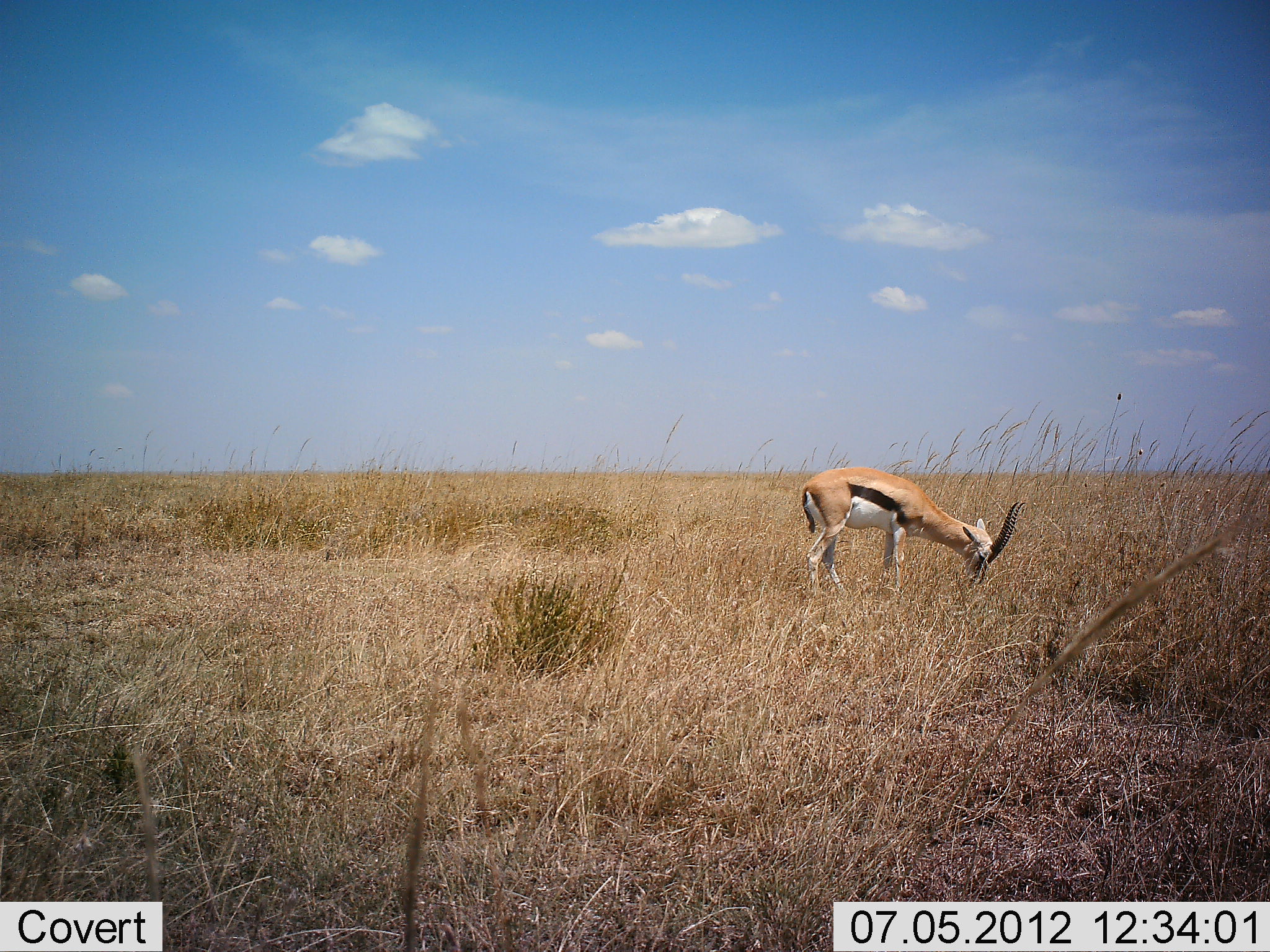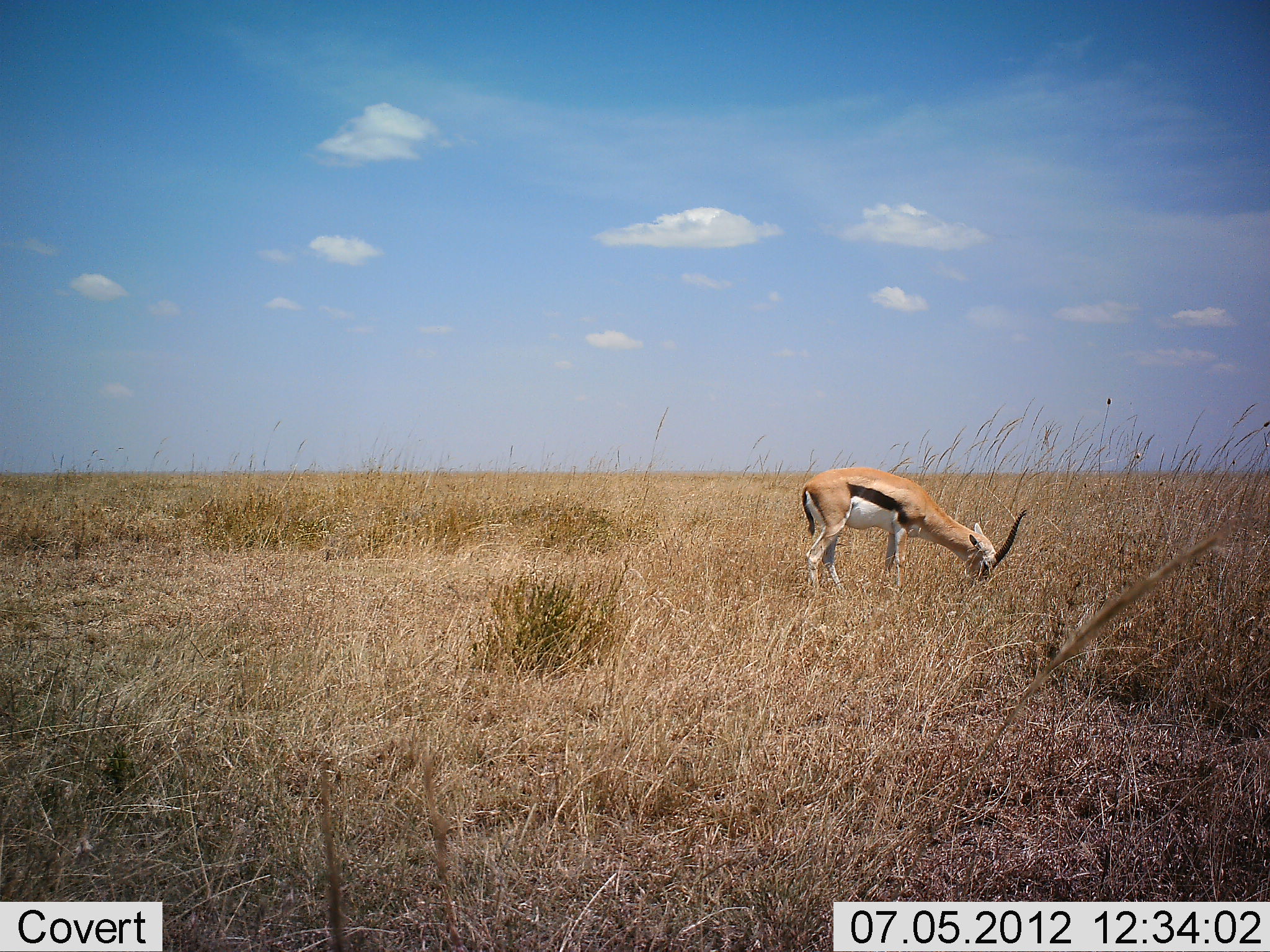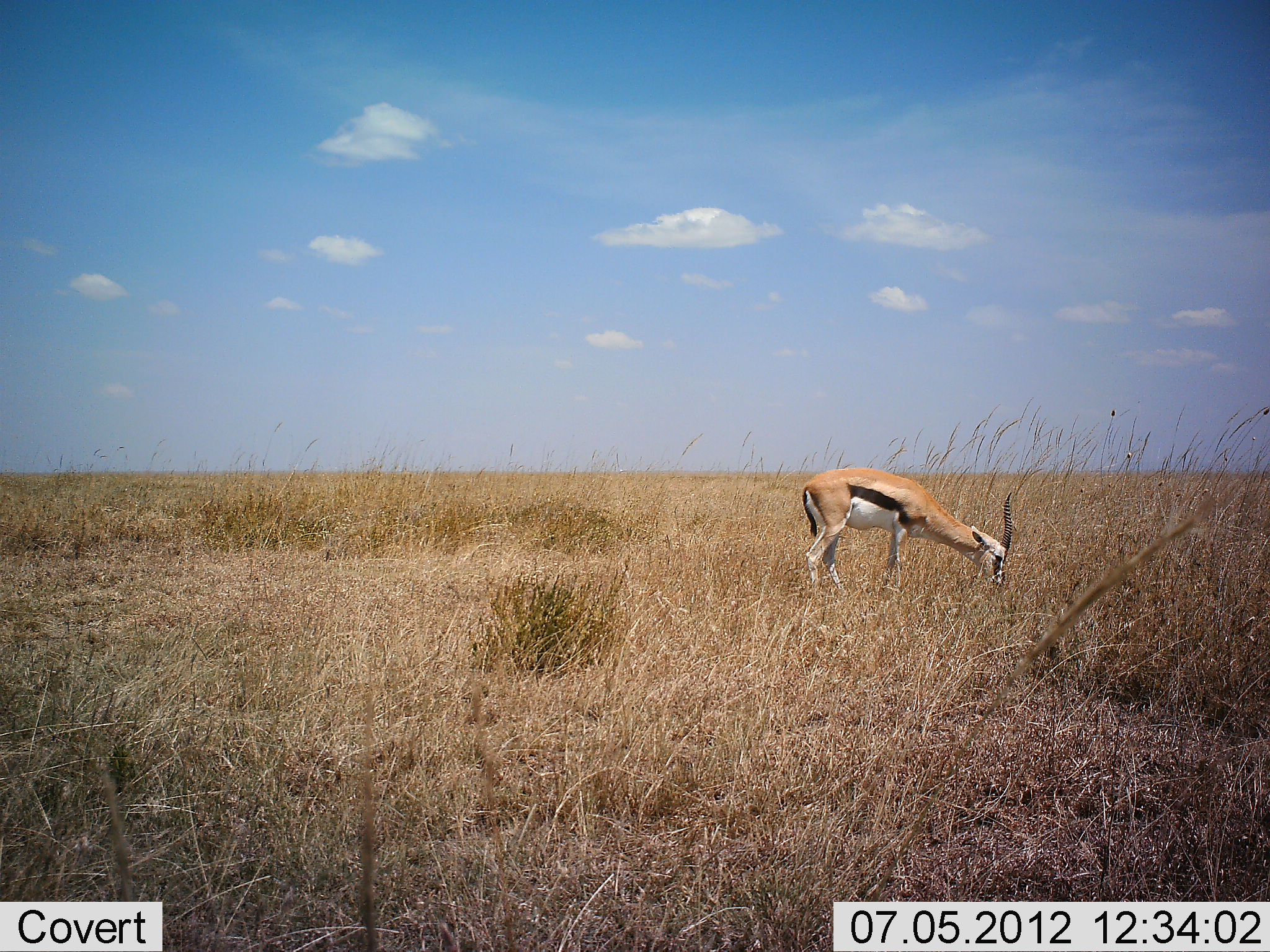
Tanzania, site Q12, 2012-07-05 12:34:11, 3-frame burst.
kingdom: Animalia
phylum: Chordata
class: Mammalia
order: Artiodactyla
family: Bovidae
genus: Eudorcas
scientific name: Eudorcas thomsonii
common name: thomson's gazelle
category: gazellethomsons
Gazellethomsons (thomson's gazelle) (Eudorcas thomsonii), count 1. Behavior (volunteer vote fractions): standing 0%, resting 0%, moving 0%, interacting 0%. Young present (vote fraction): 0%. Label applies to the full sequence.